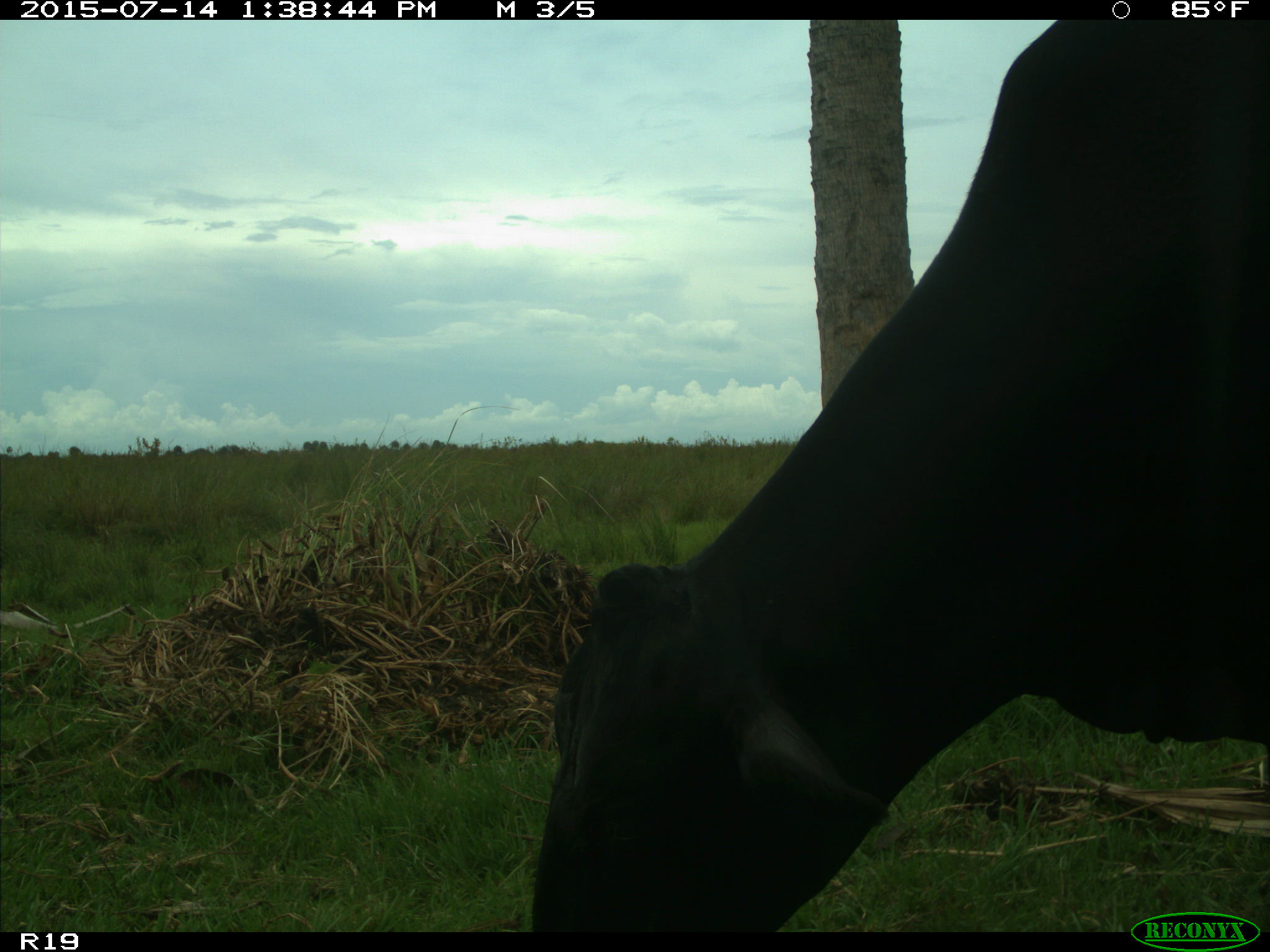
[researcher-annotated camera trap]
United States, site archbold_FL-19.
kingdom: Animalia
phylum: Chordata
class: Mammalia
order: Artiodactyla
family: Bovidae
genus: Bos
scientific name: Bos taurus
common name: domestic cow